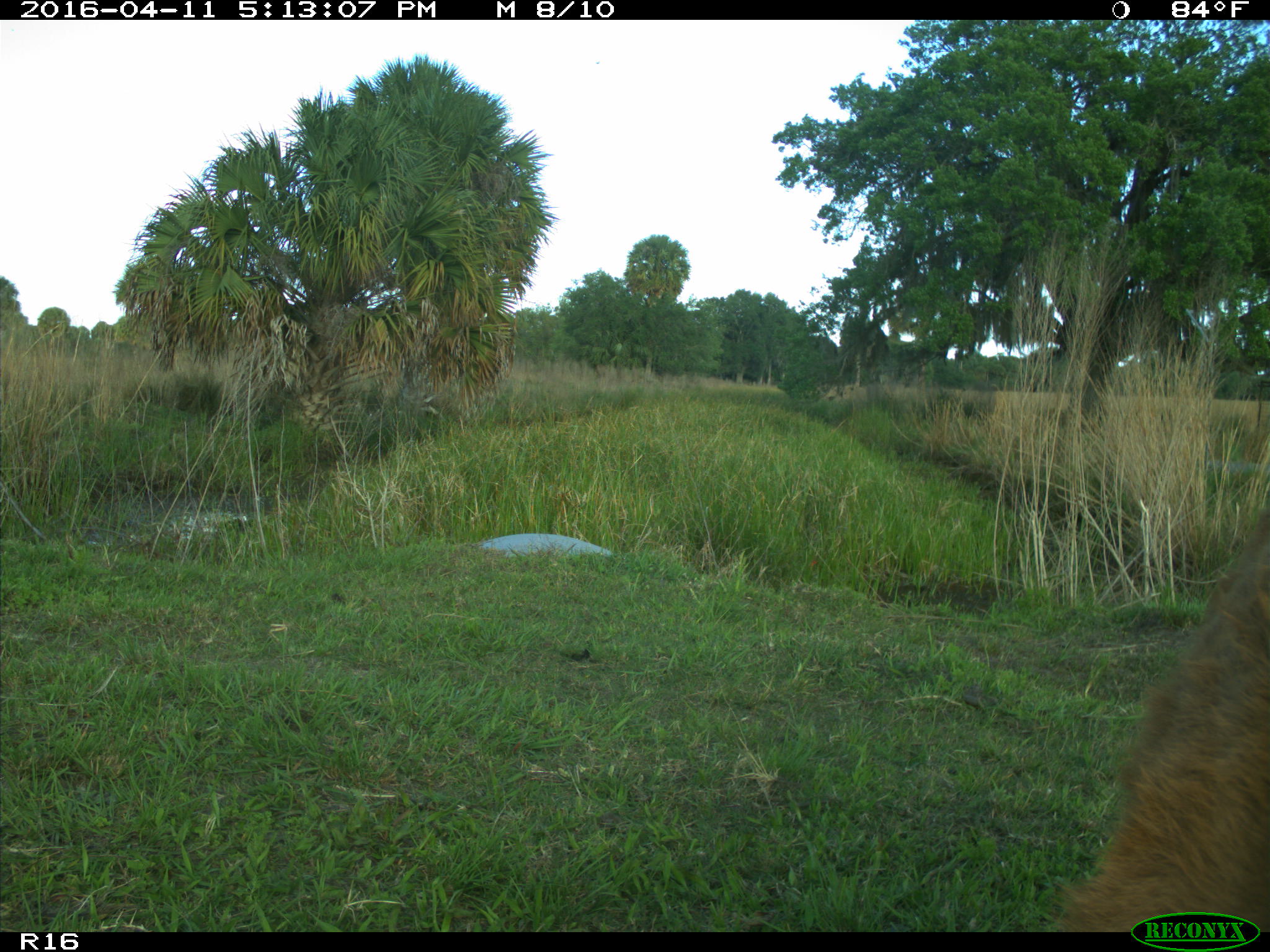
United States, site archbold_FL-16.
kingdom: Animalia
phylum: Chordata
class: Mammalia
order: Artiodactyla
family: Bovidae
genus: Bos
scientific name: Bos taurus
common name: domestic cow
Bos taurus (domestic cow).